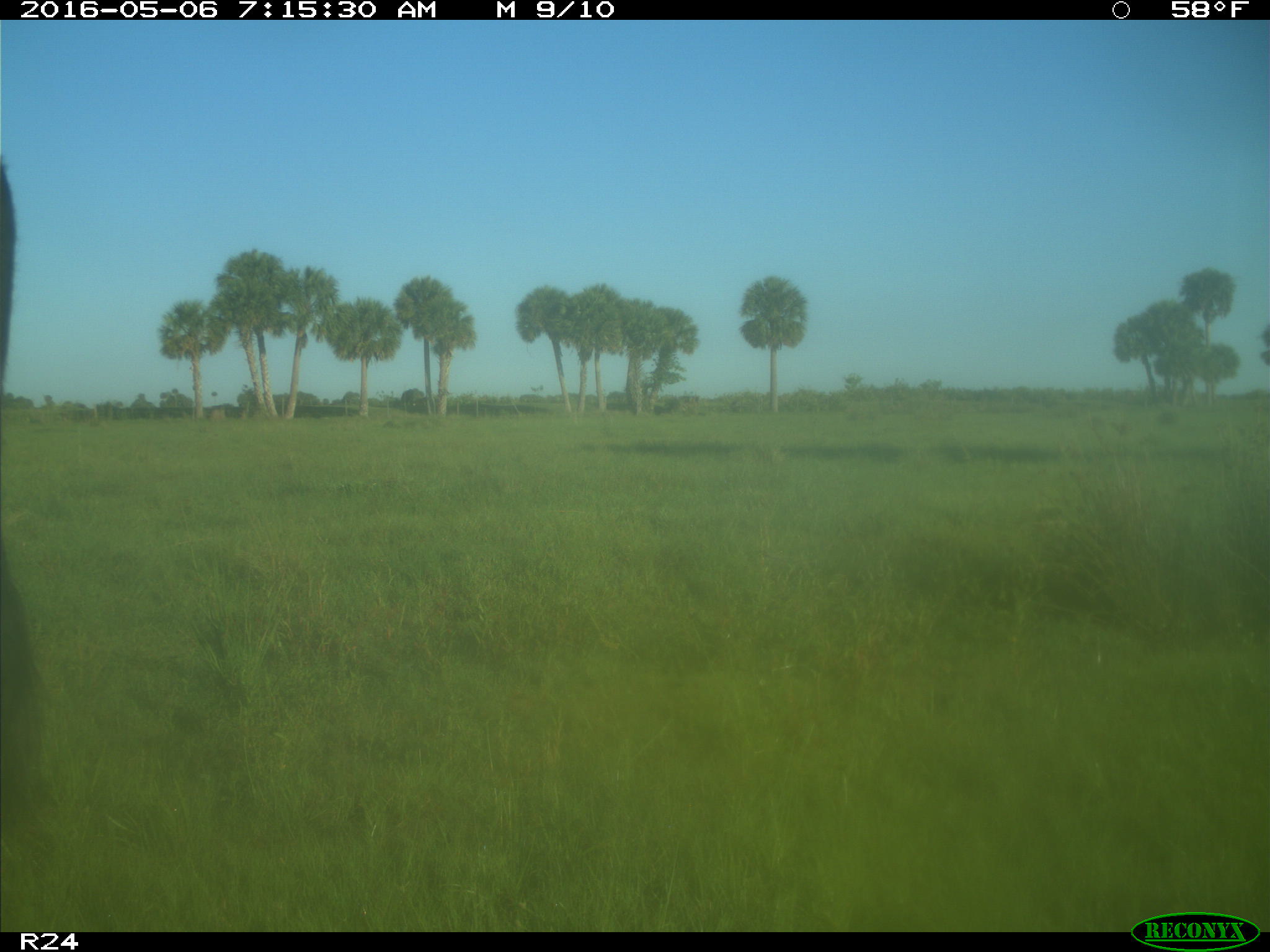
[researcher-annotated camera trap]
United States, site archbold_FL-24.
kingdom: Animalia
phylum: Chordata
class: Mammalia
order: Artiodactyla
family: Bovidae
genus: Bos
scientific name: Bos taurus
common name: domestic cow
Bos taurus (domestic cow).